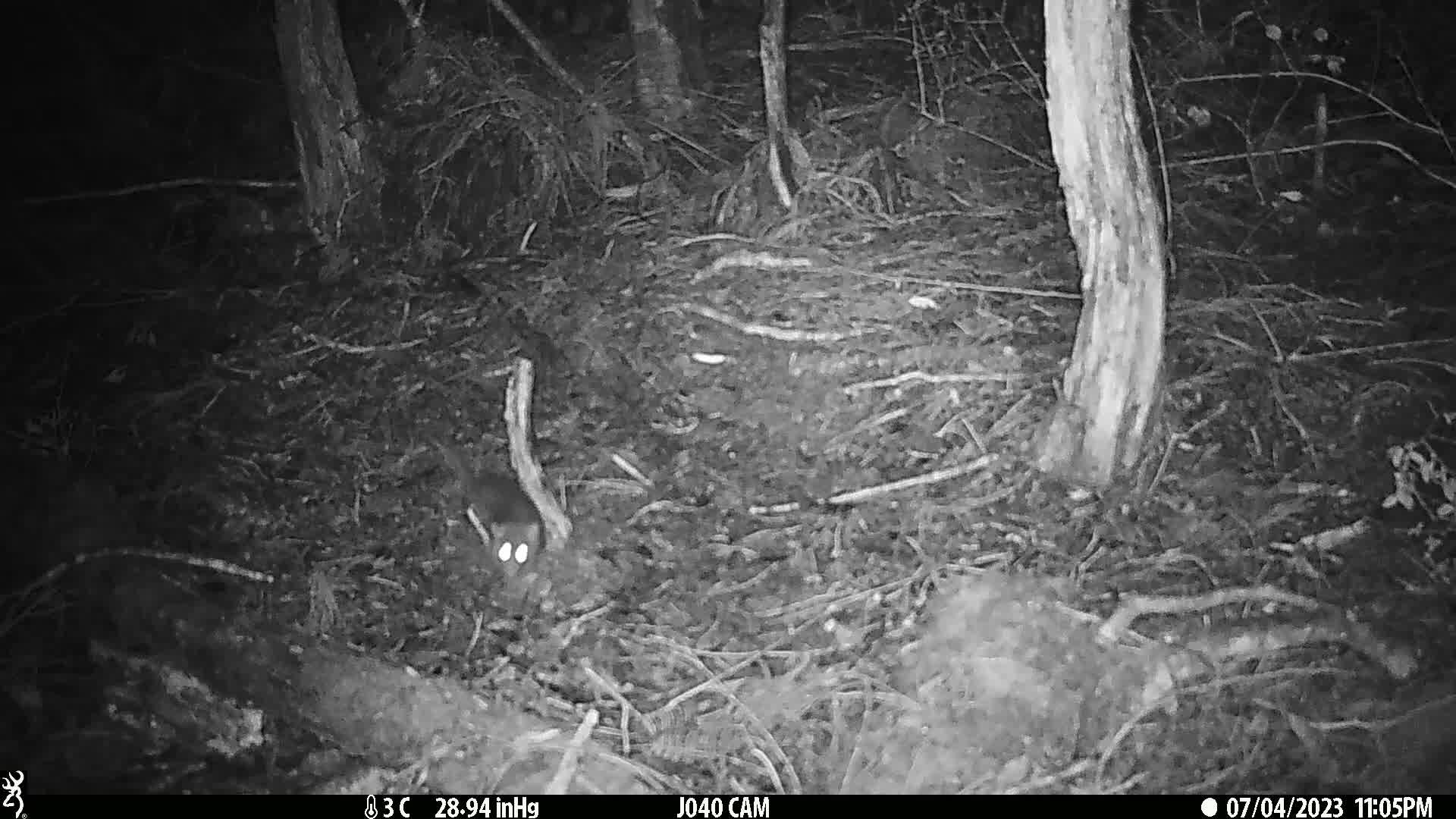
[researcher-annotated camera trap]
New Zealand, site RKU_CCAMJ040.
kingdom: Animalia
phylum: Chordata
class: Mammalia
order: Rodentia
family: Muridae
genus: Rattus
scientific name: Rattus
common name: rat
Rat (Rattus).